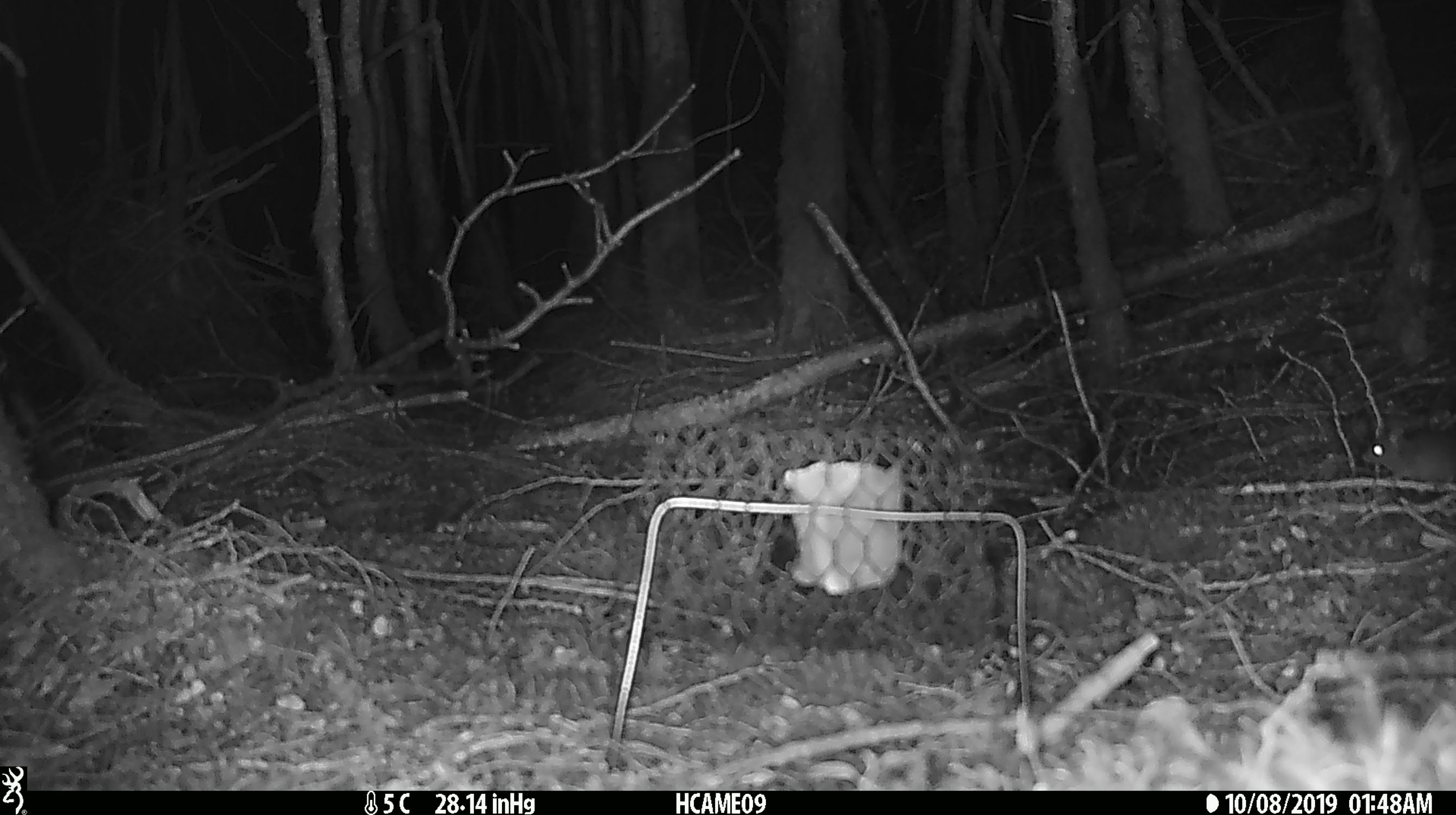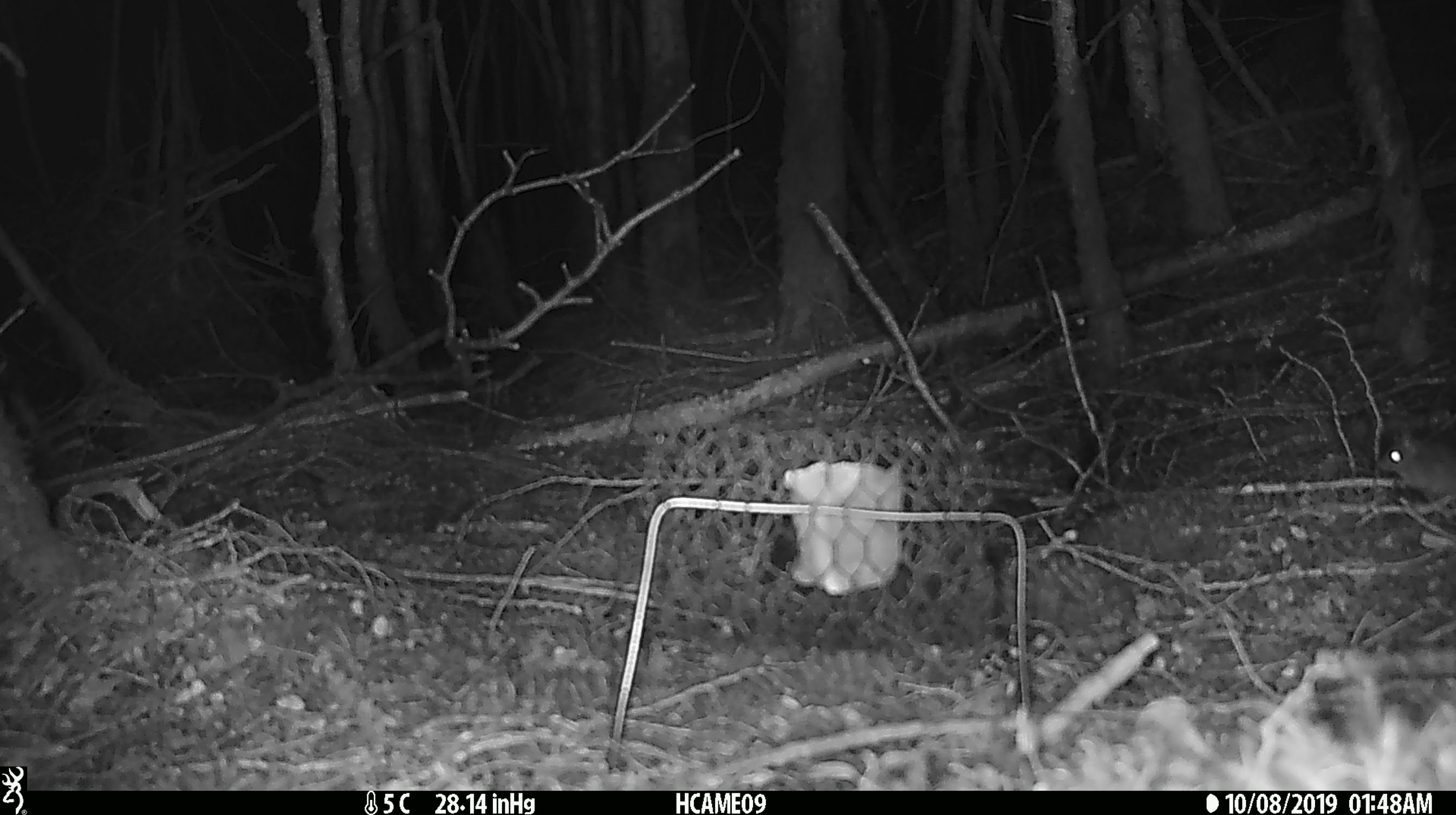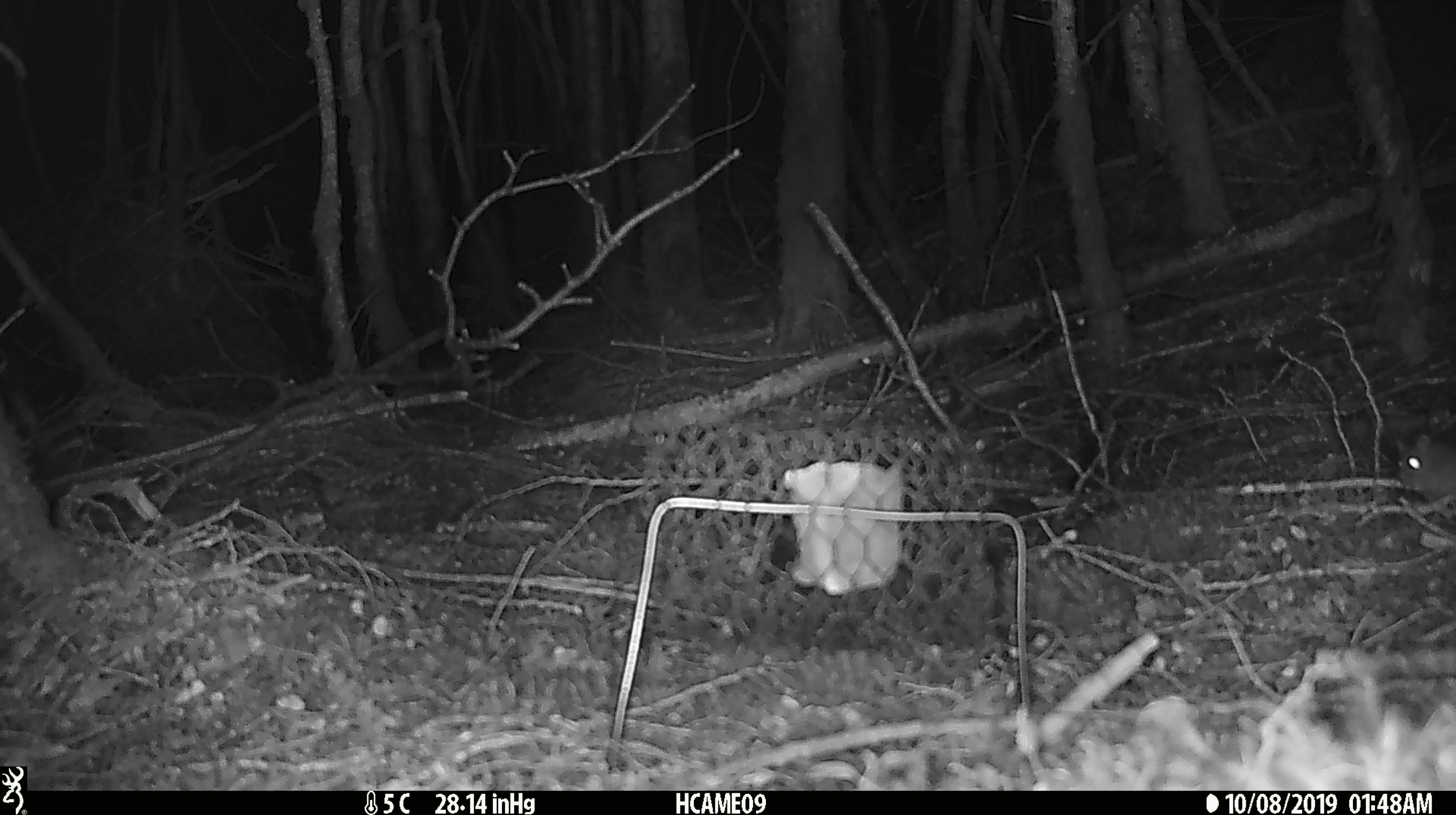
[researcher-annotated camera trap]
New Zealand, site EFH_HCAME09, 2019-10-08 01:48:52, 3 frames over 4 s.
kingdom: Animalia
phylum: Chordata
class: Mammalia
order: Rodentia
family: Muridae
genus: Mus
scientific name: Mus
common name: mouse